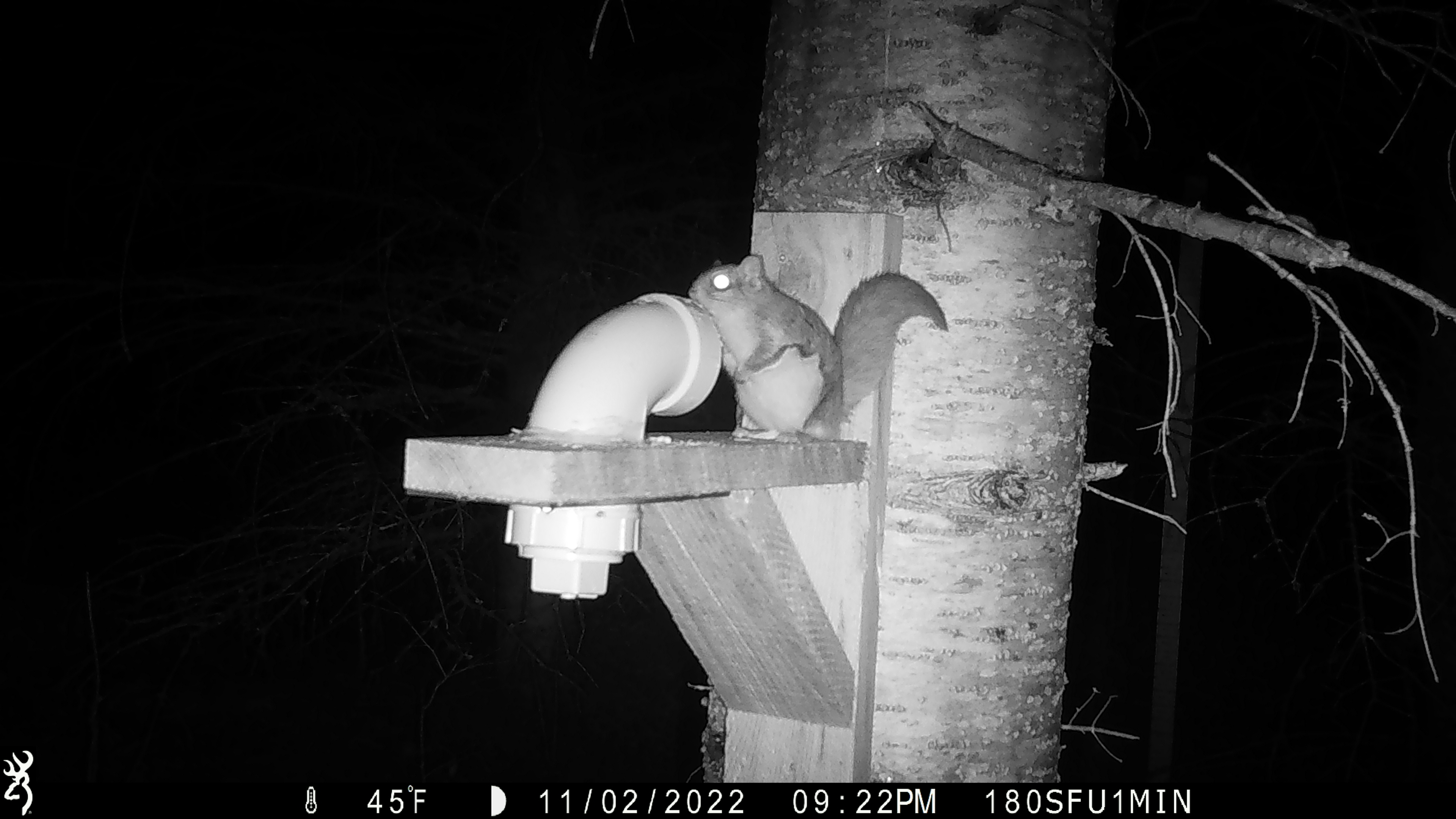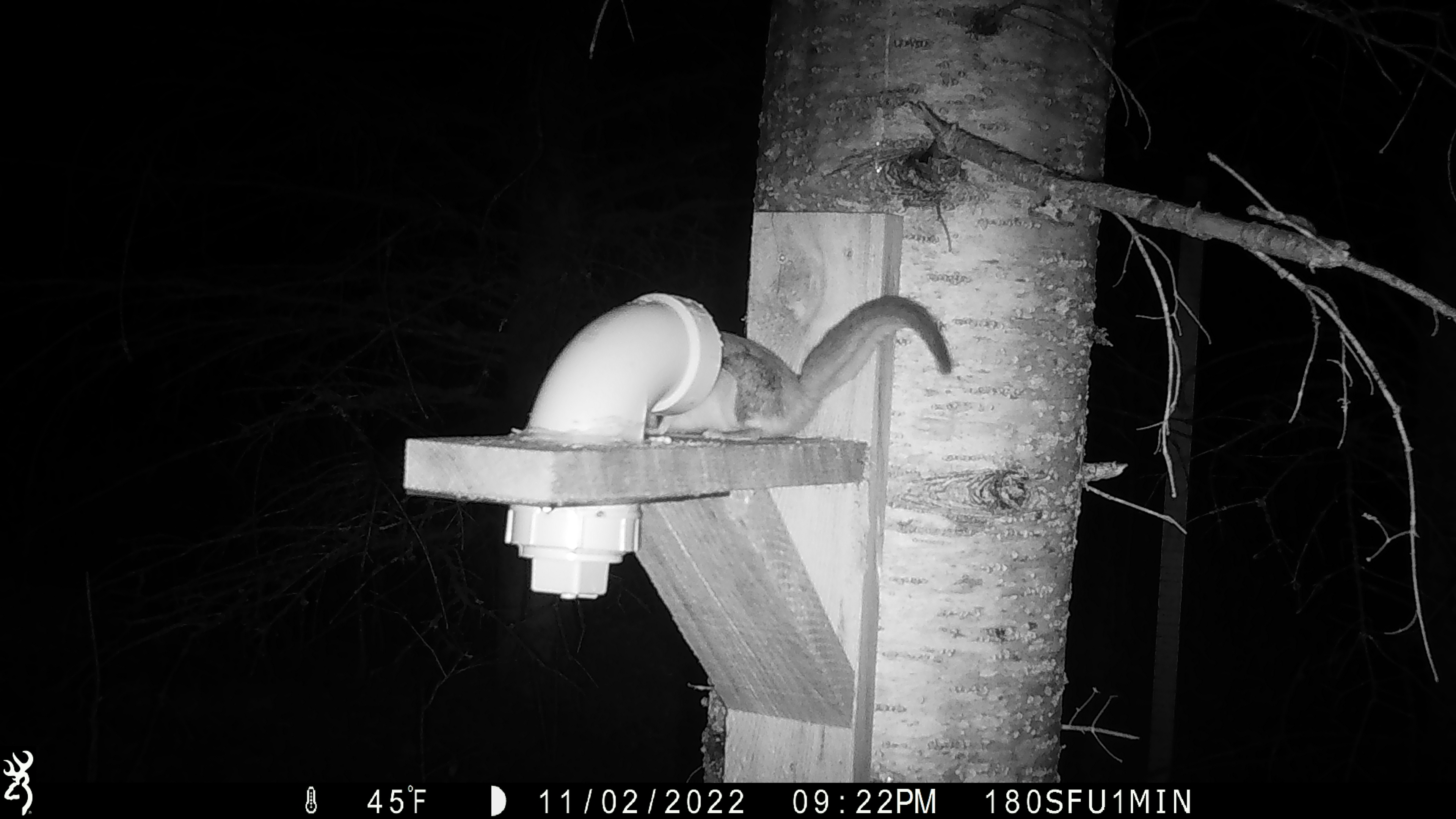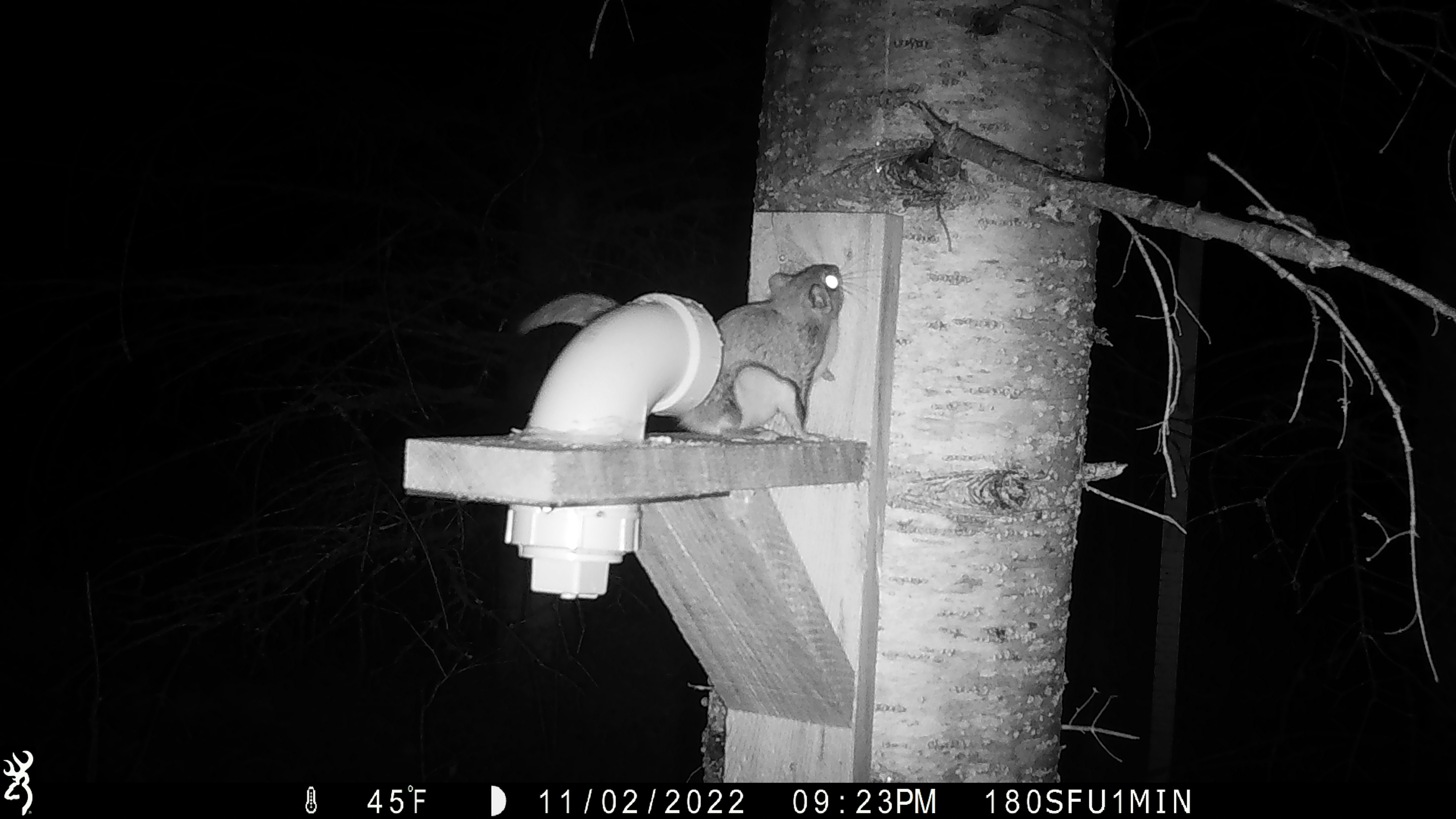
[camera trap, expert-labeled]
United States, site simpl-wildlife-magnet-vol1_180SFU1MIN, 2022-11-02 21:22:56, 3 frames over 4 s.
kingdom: Animalia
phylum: Chordata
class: Mammalia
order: Rodentia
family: Sciuridae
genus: Glaucomys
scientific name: Glaucomys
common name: flying squirrel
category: flying squirrel sp.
Flying squirrel sp. (flying squirrel) (Glaucomys).